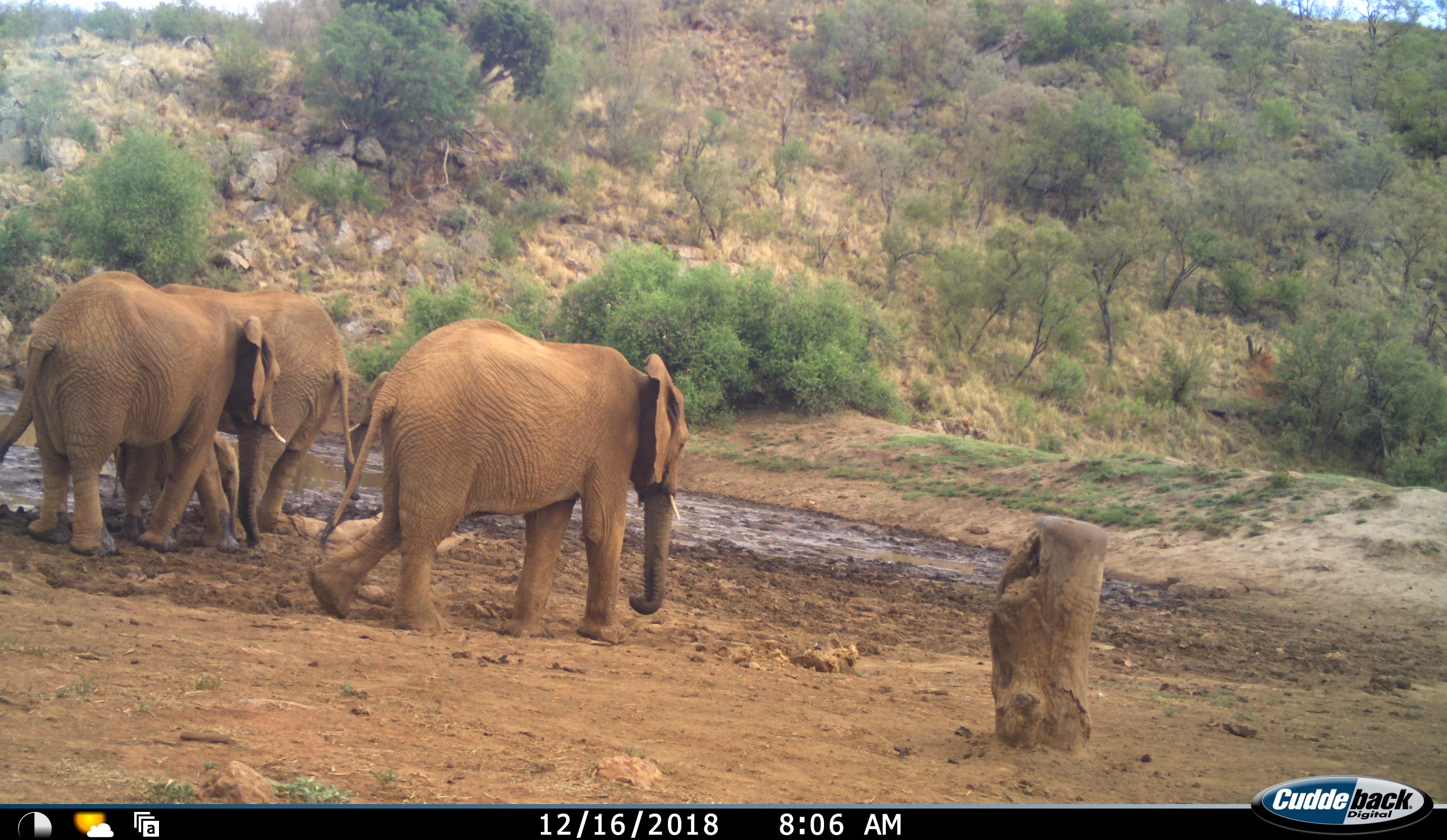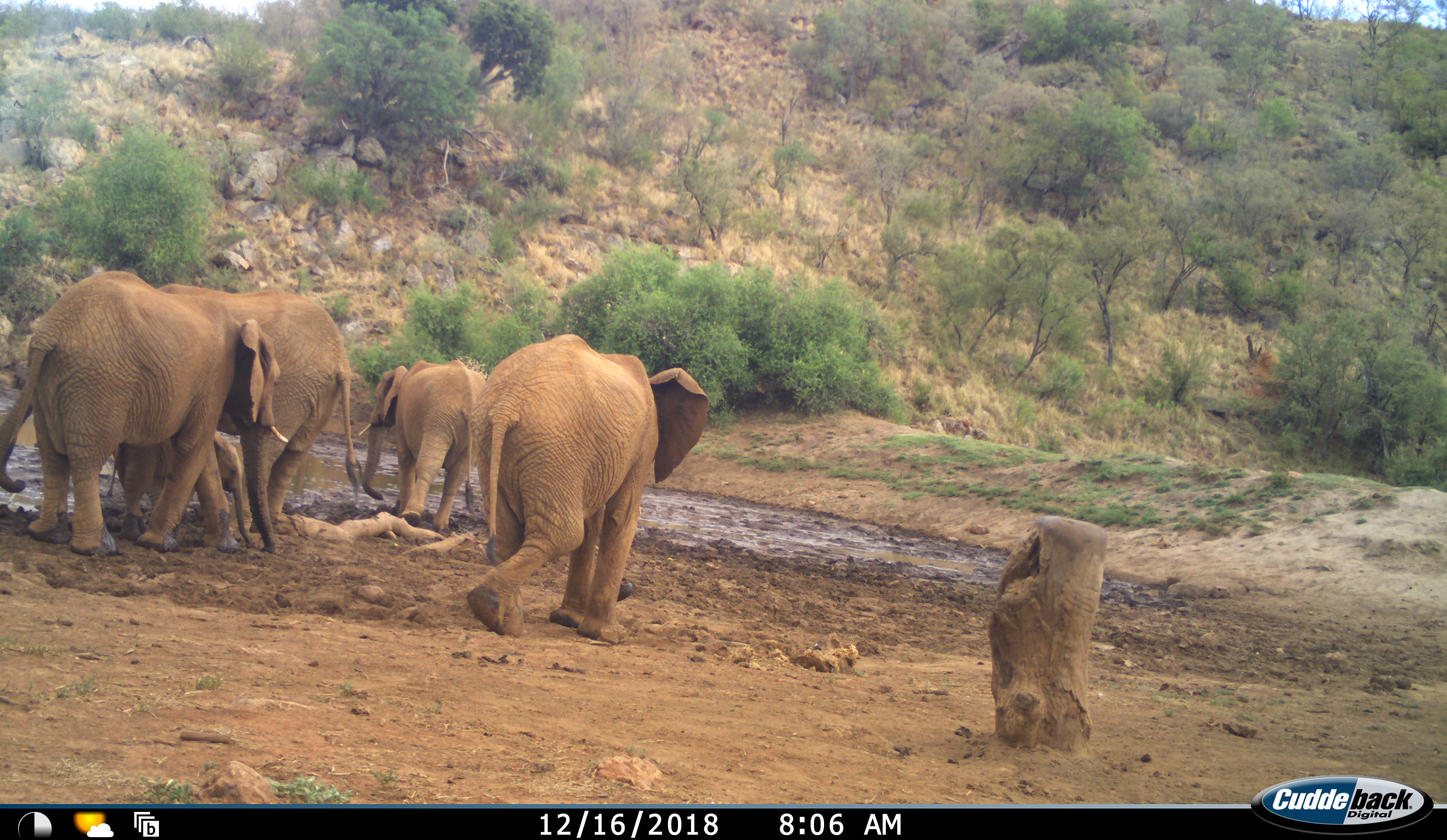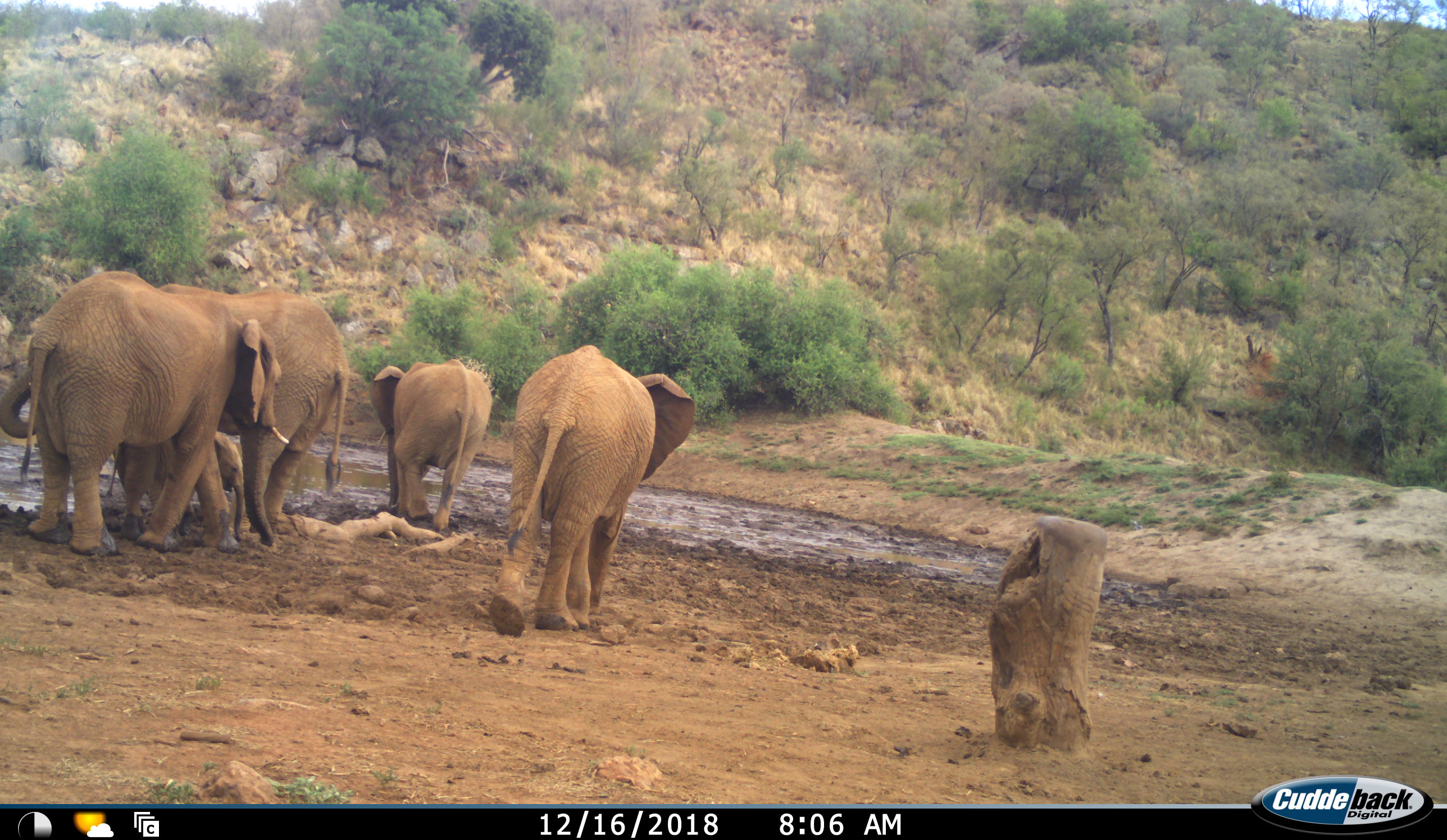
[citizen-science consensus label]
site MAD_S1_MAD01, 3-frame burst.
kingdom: Animalia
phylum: Chordata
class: Mammalia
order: Proboscidea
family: Elephantidae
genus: Loxodonta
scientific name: Loxodonta africana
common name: african bush elephant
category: elephant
Elephant (african bush elephant) (Loxodonta africana), count 5. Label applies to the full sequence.